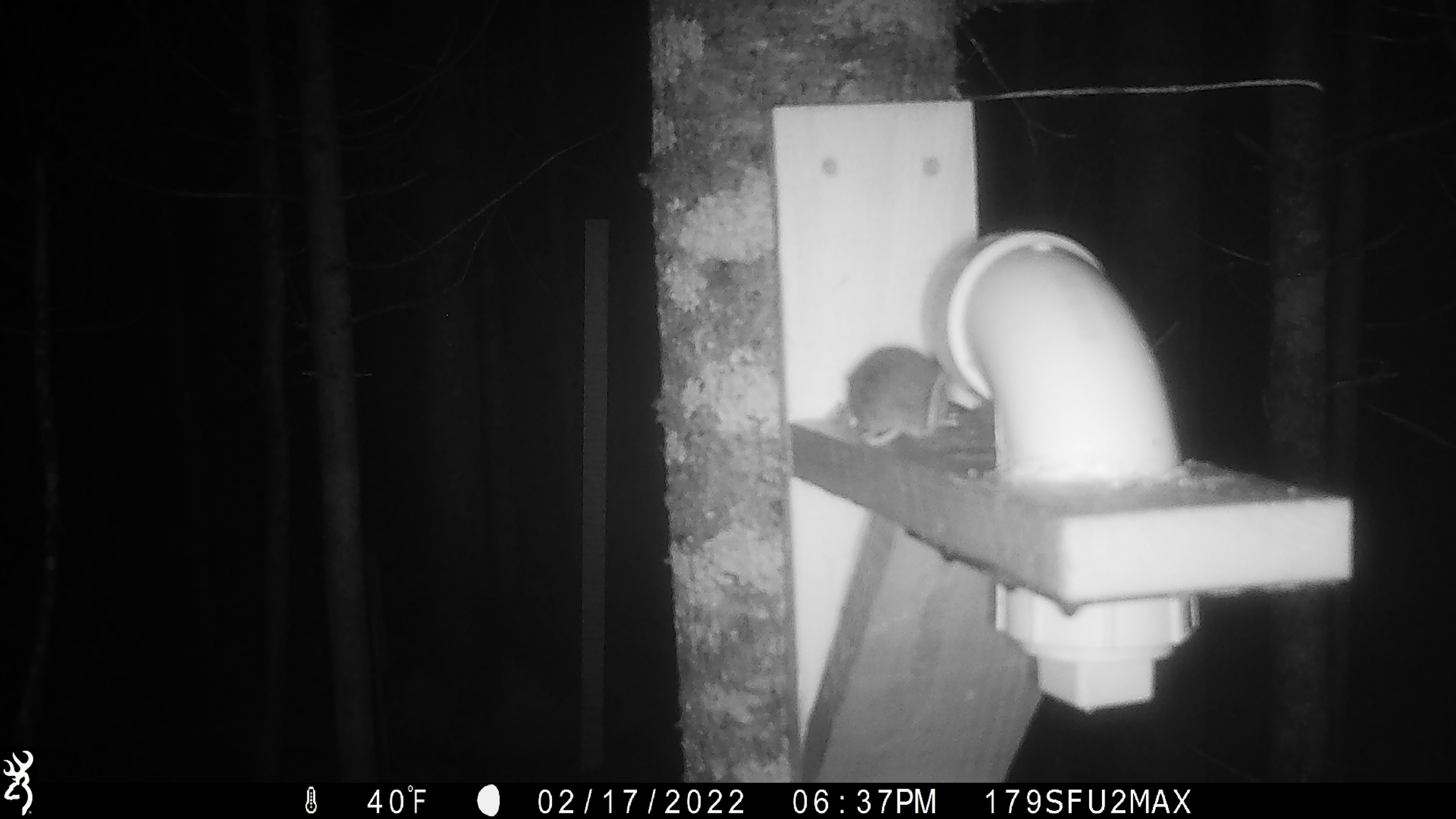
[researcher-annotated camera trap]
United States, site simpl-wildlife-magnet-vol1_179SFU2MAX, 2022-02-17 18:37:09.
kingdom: Animalia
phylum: Chordata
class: Mammalia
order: Rodentia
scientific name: Rodentia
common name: mouse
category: mouse sp.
Mouse sp. (mouse) (Rodentia).